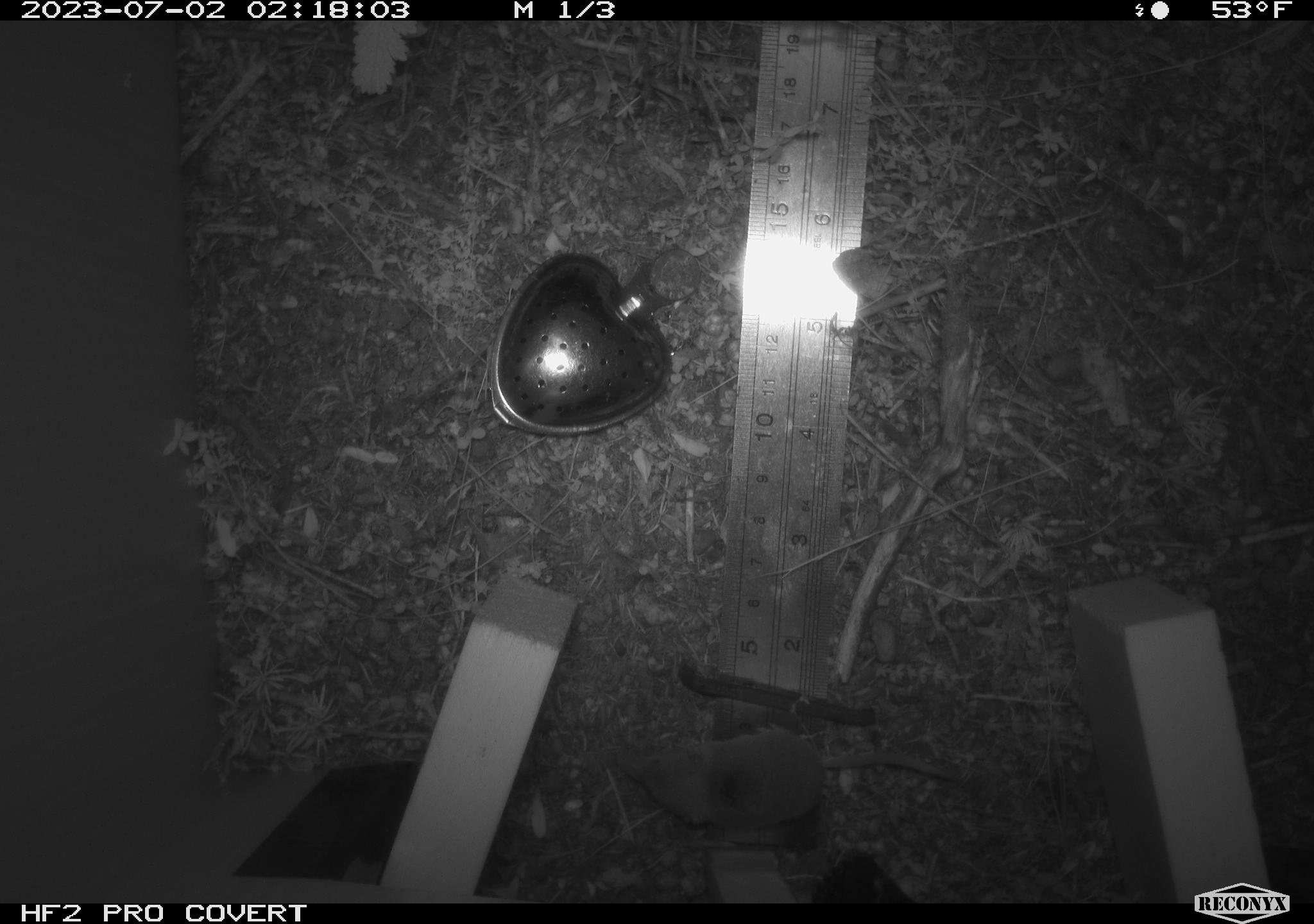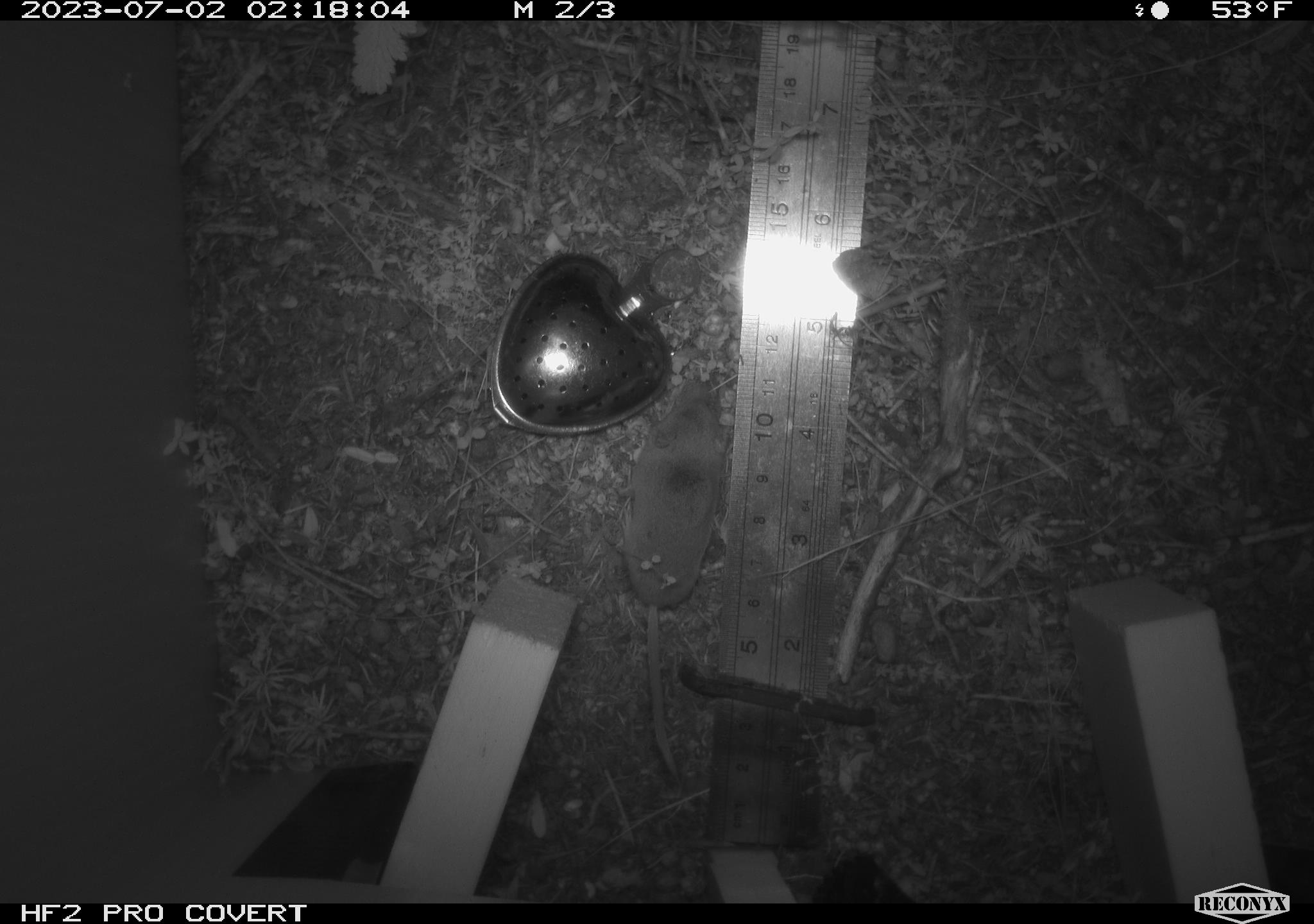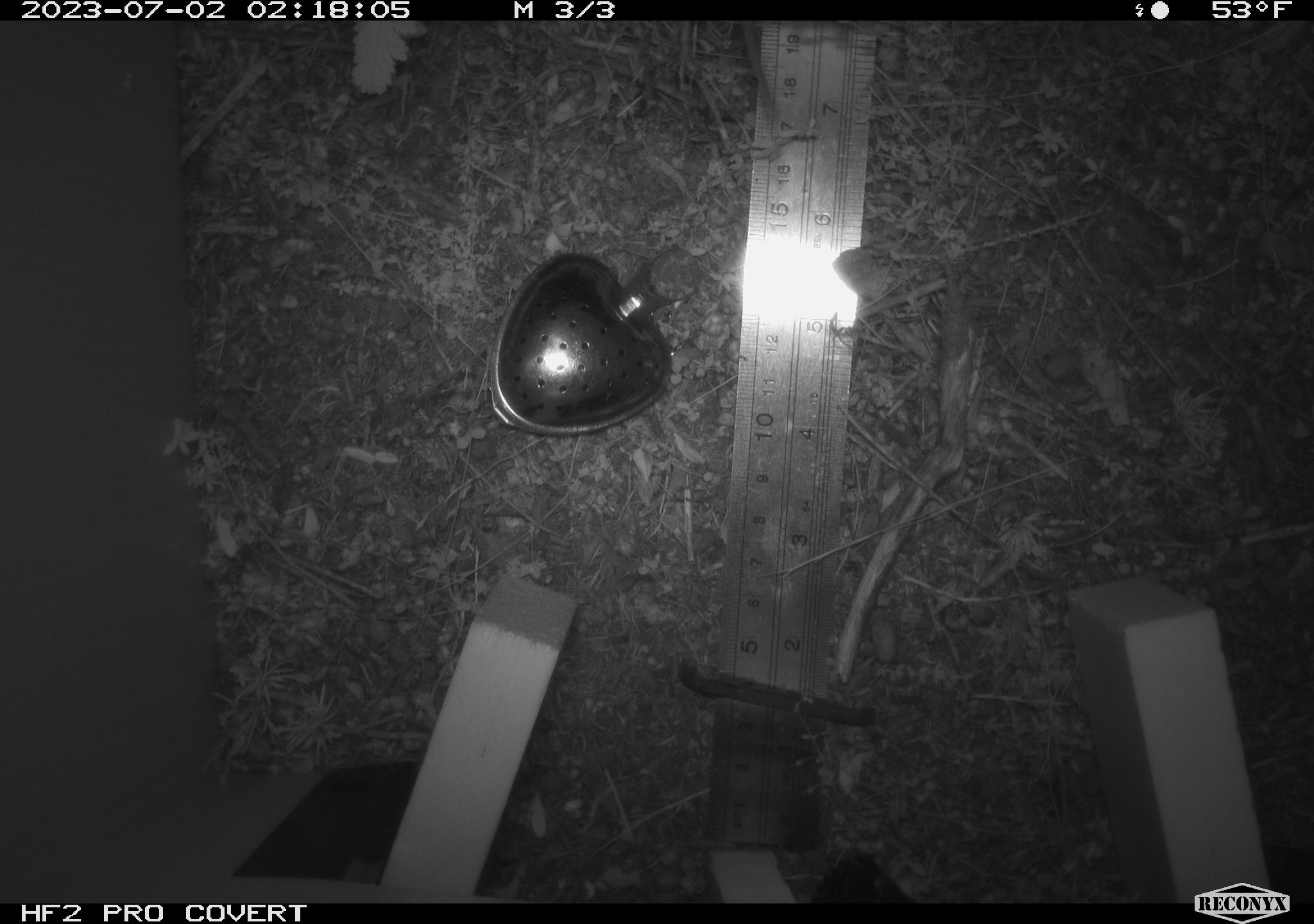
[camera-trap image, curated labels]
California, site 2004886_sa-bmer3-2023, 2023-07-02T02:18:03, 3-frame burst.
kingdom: Animalia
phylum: Chordata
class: Mammalia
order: Eulipotyphla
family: Soricidae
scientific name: Soricidae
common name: shrews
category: soricidae family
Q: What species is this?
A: Soricidae family (shrews) (Soricidae).